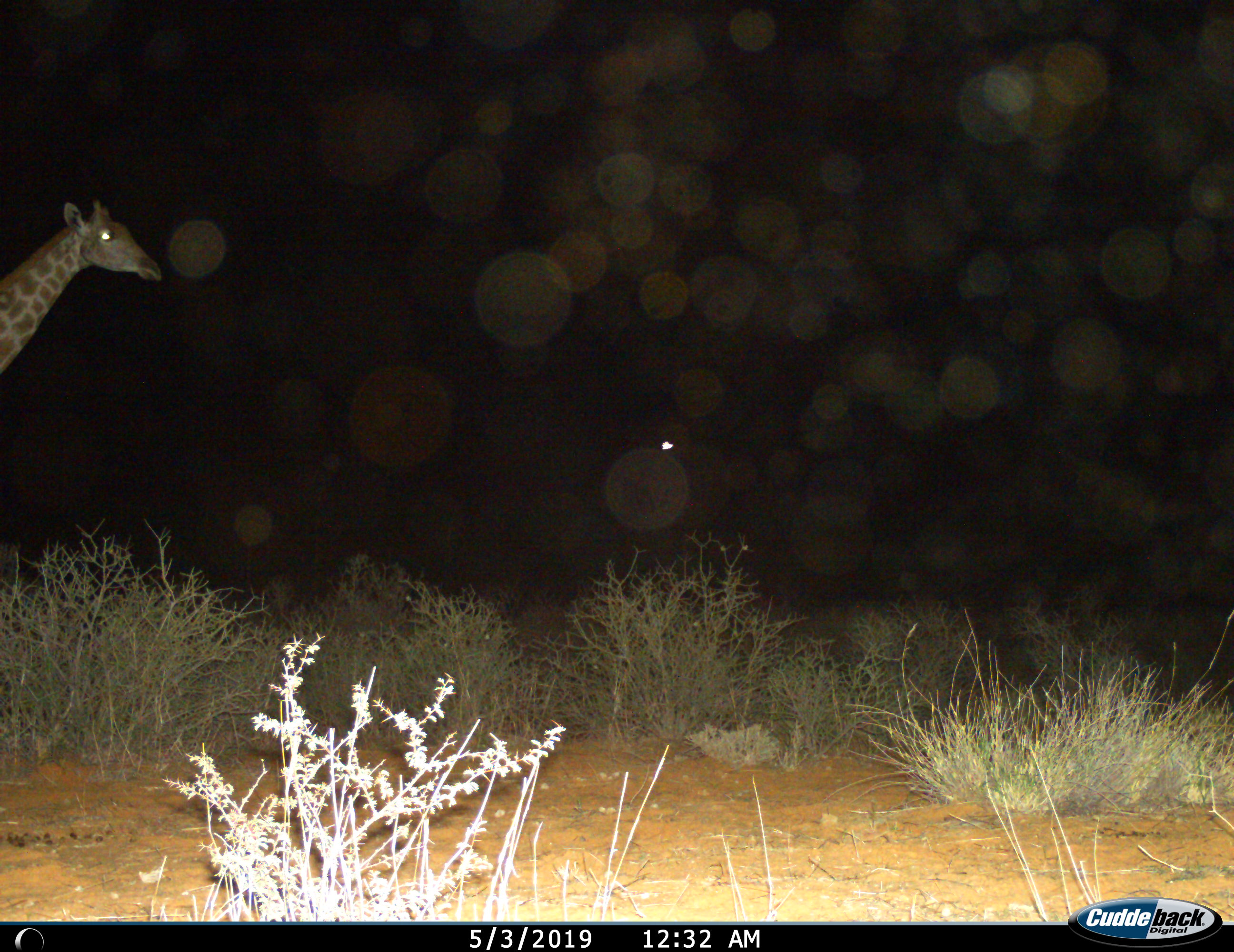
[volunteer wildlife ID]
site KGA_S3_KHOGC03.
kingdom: Animalia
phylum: Chordata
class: Mammalia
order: Artiodactyla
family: Giraffidae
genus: Giraffa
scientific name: Giraffa camelopardalis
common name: giraffe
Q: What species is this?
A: Giraffe (Giraffa camelopardalis).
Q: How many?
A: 1.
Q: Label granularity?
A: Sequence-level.